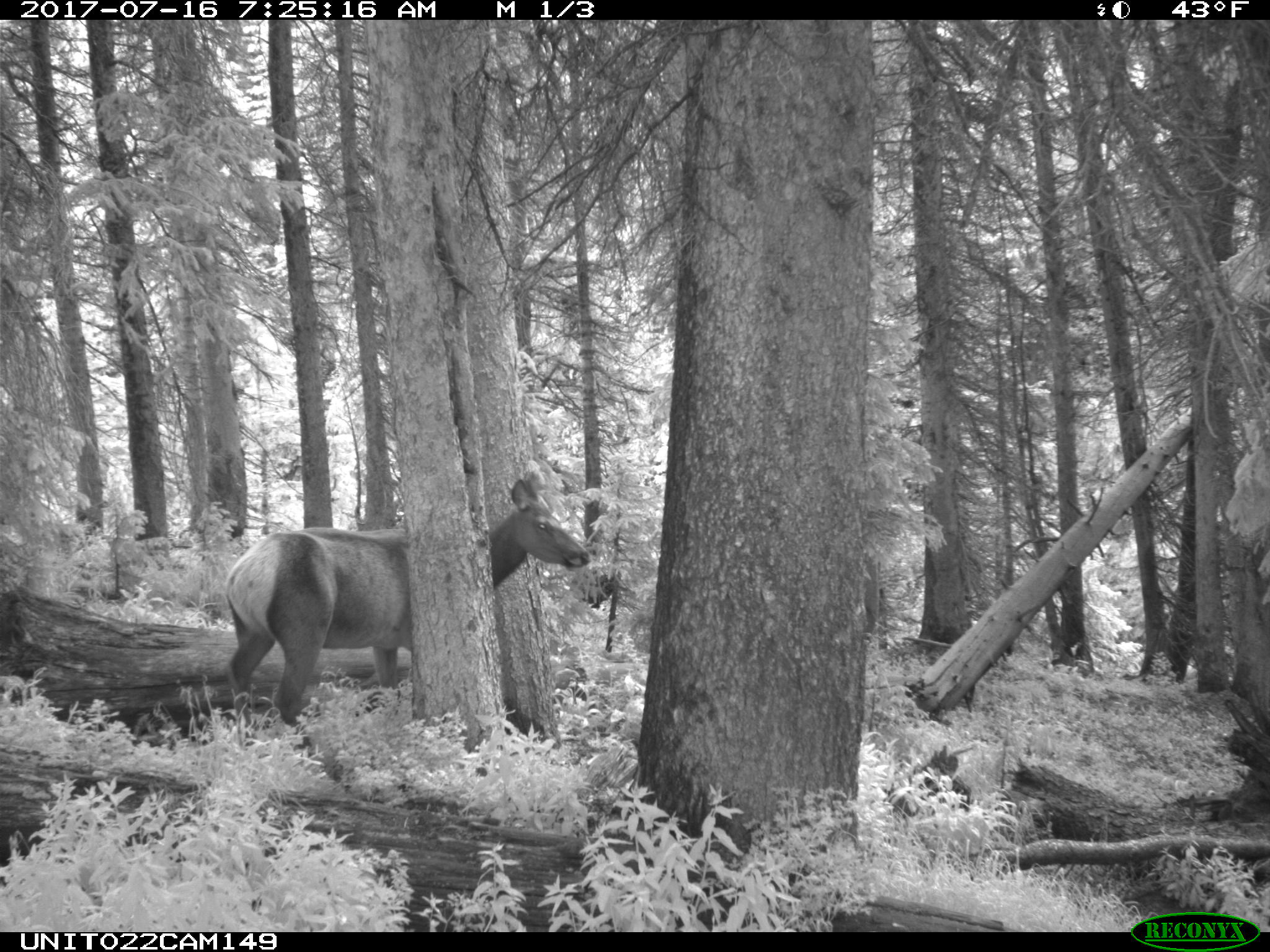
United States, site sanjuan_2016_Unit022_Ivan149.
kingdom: Animalia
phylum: Chordata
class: Mammalia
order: Artiodactyla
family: Cervidae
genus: Cervus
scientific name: Cervus elaphus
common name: red deer